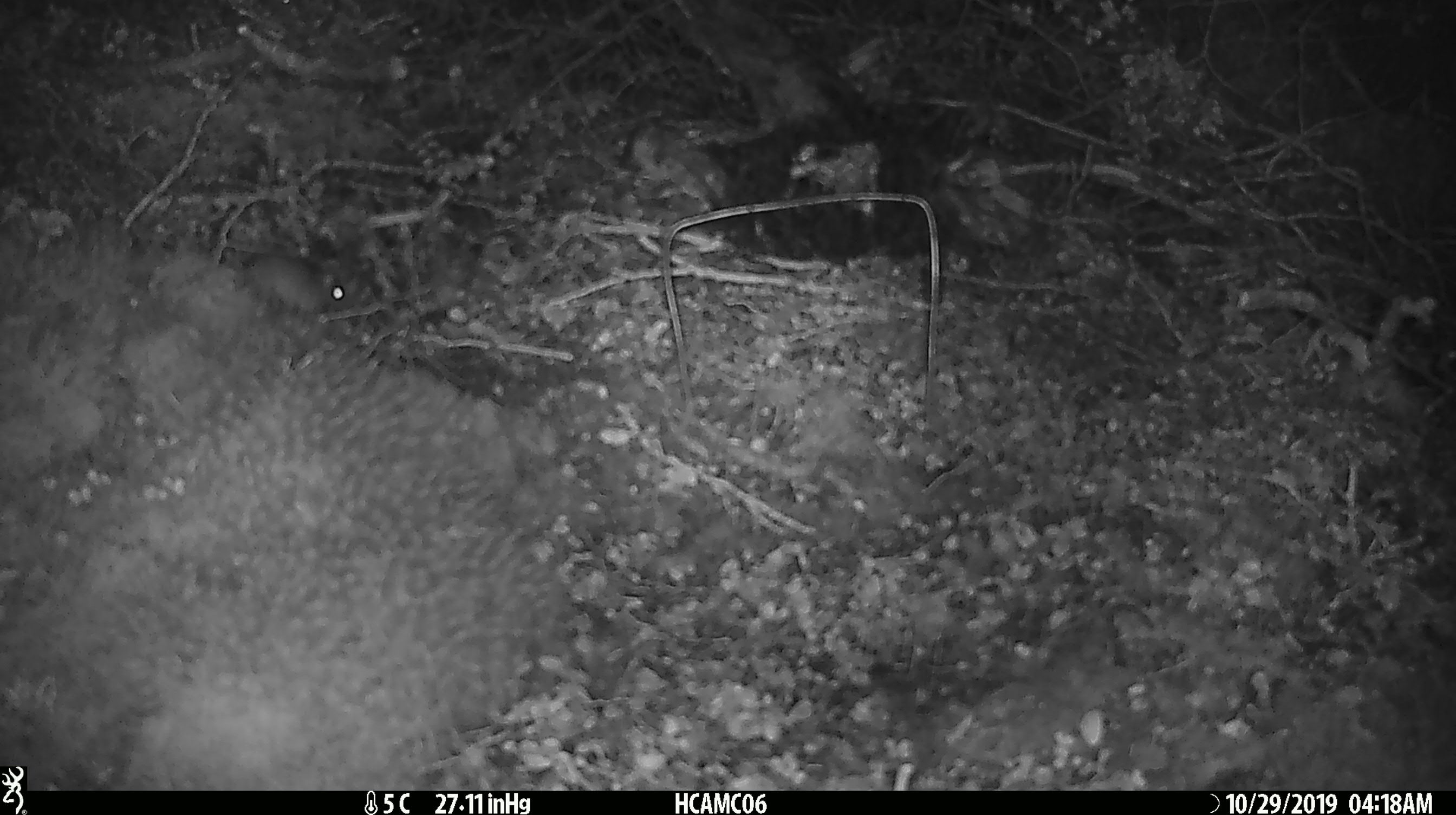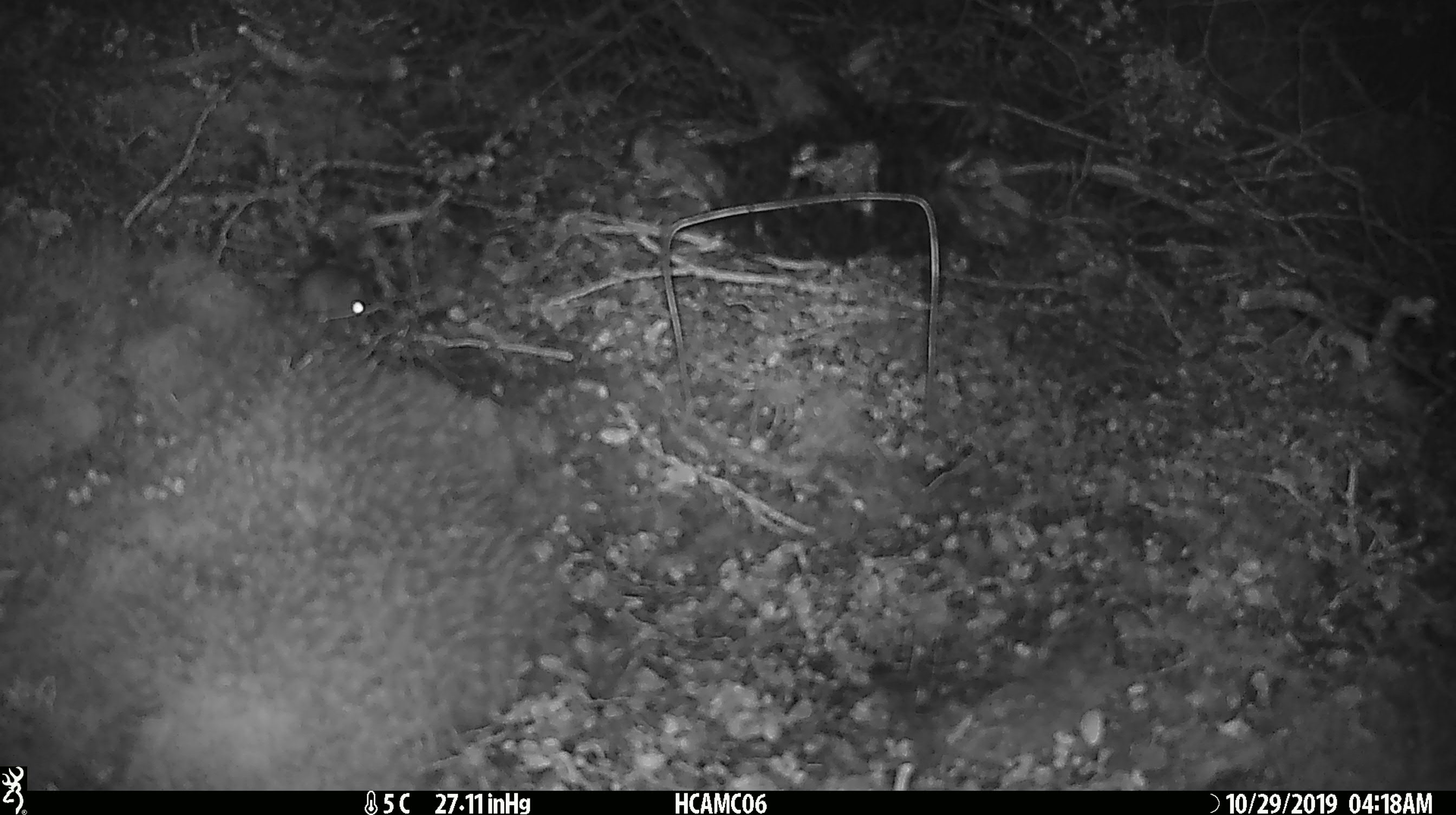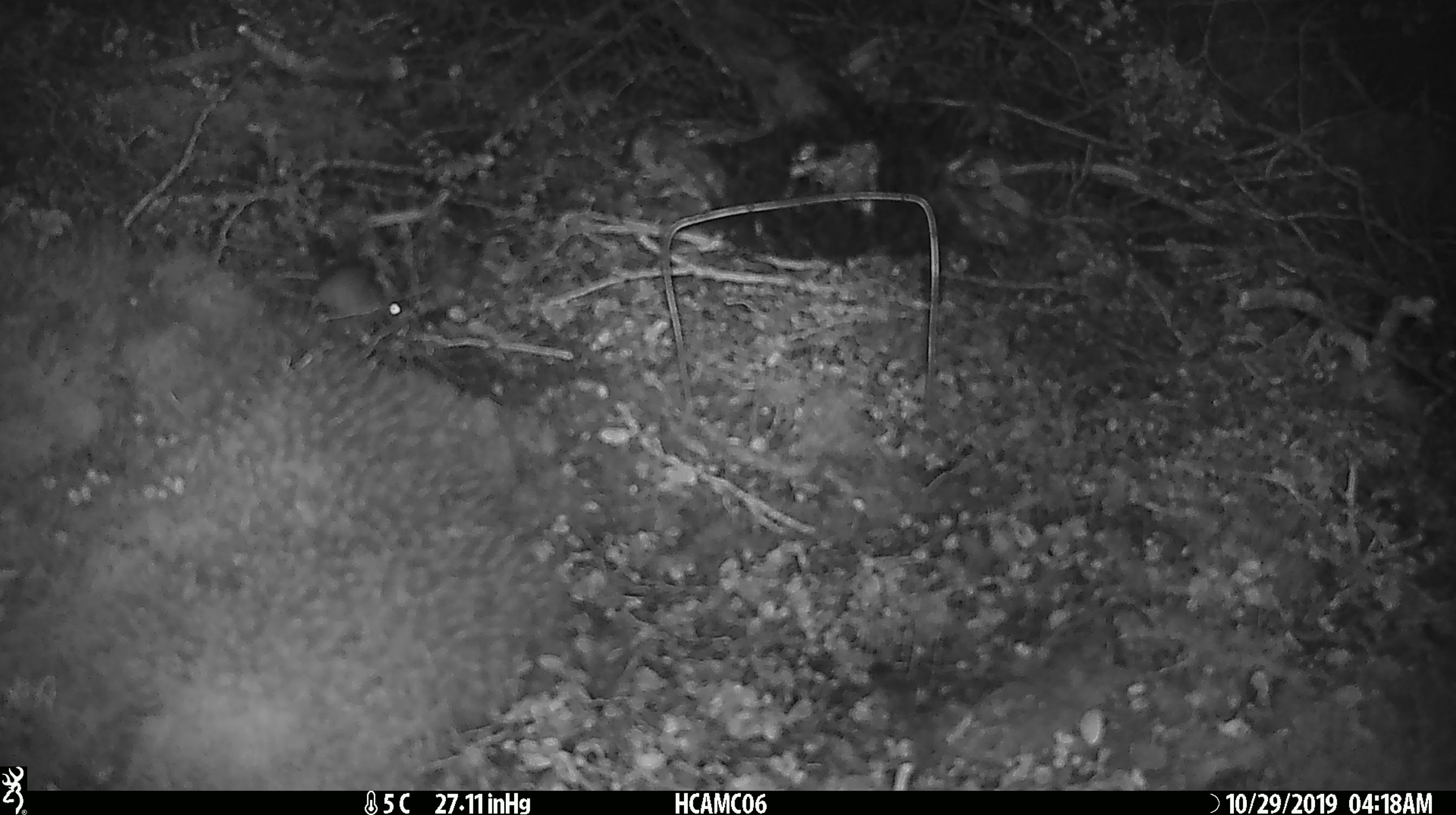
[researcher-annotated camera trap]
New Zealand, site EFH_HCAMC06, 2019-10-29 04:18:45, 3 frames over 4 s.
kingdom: Animalia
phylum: Chordata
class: Mammalia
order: Rodentia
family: Muridae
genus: Mus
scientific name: Mus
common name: mouse